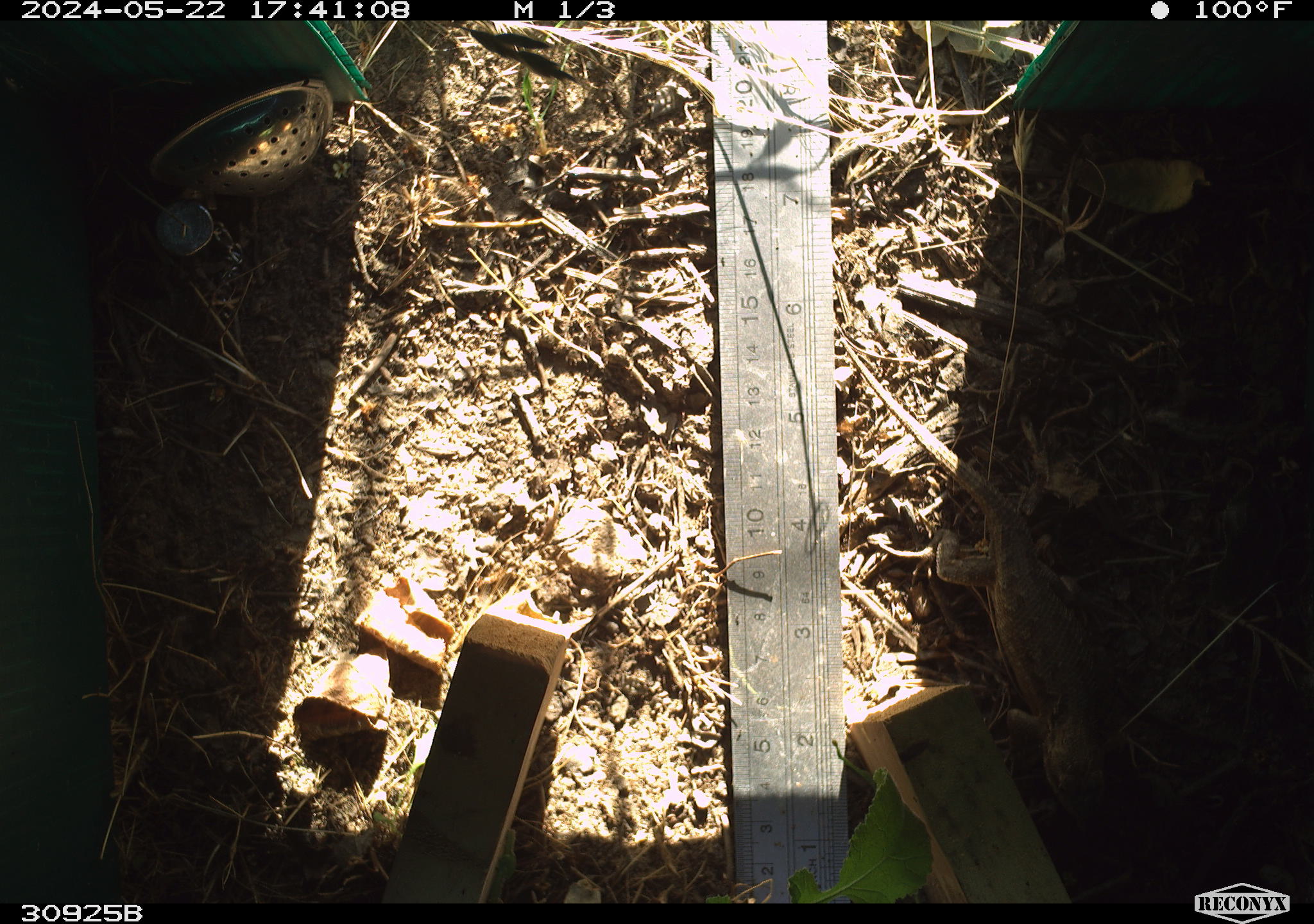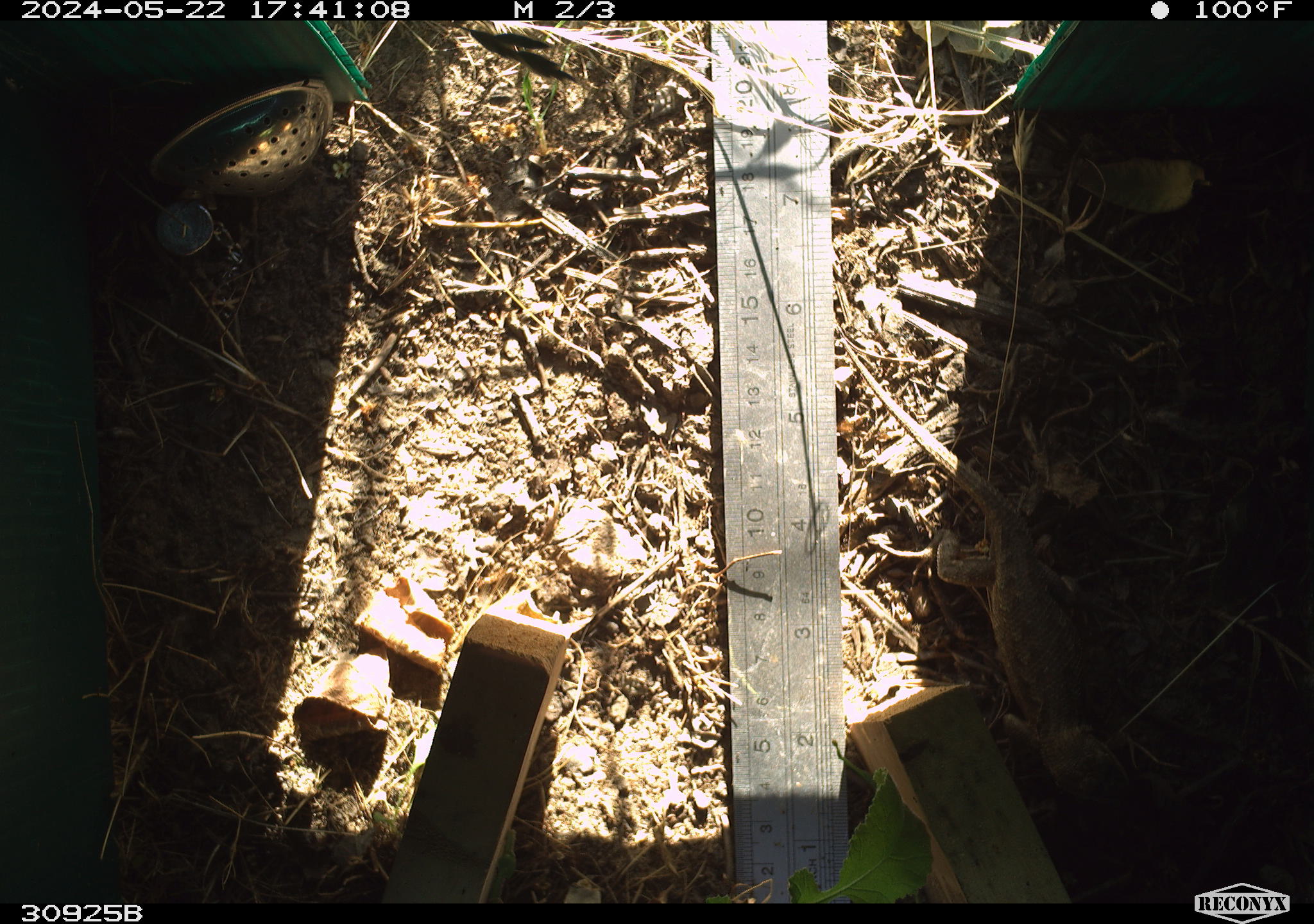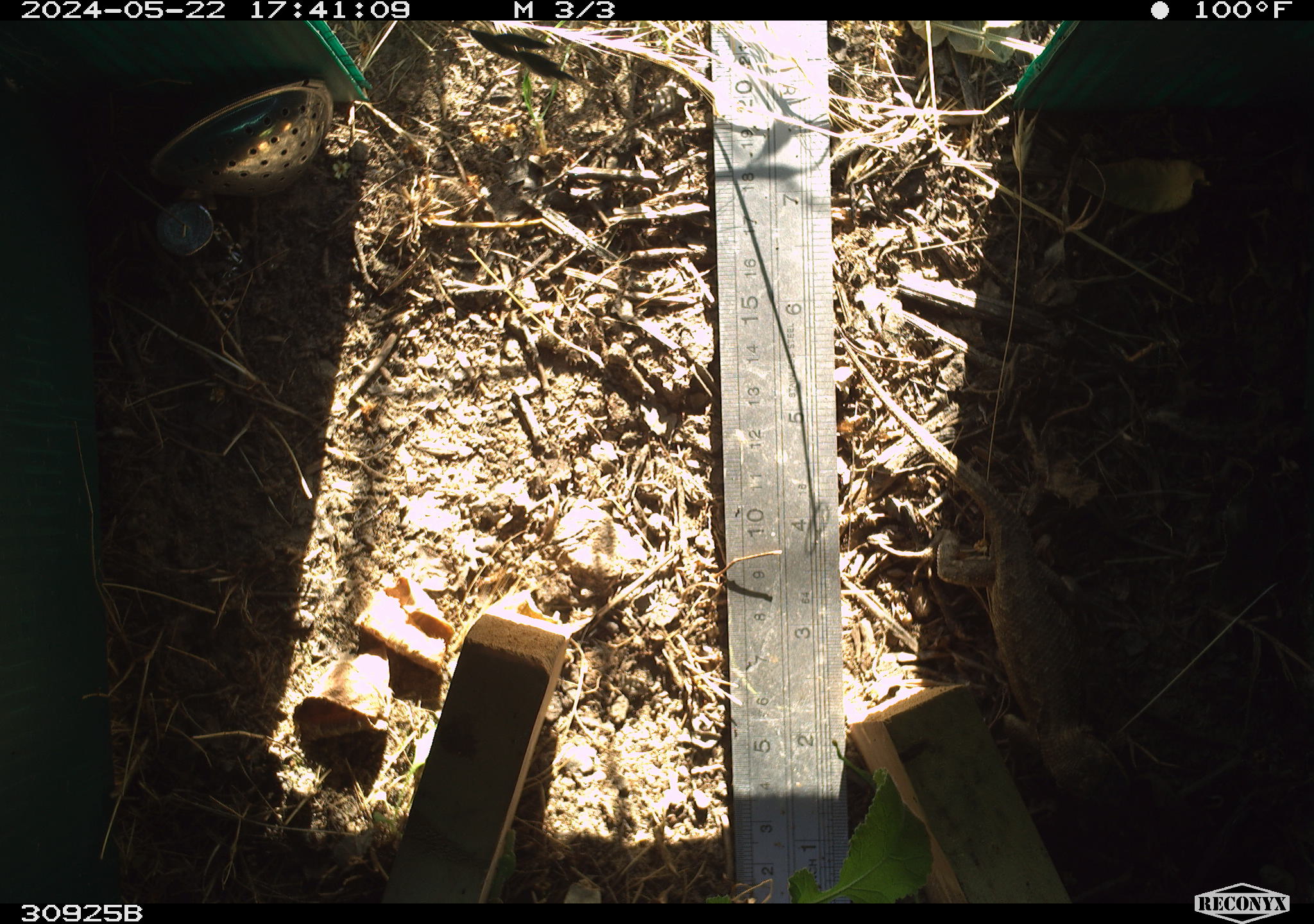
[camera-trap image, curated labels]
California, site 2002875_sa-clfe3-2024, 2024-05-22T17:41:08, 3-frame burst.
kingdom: Animalia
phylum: Chordata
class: Reptilia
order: Squamata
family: Phrynosomatidae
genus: Sceloporus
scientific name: Sceloporus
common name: spiny lizards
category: sceloporus species